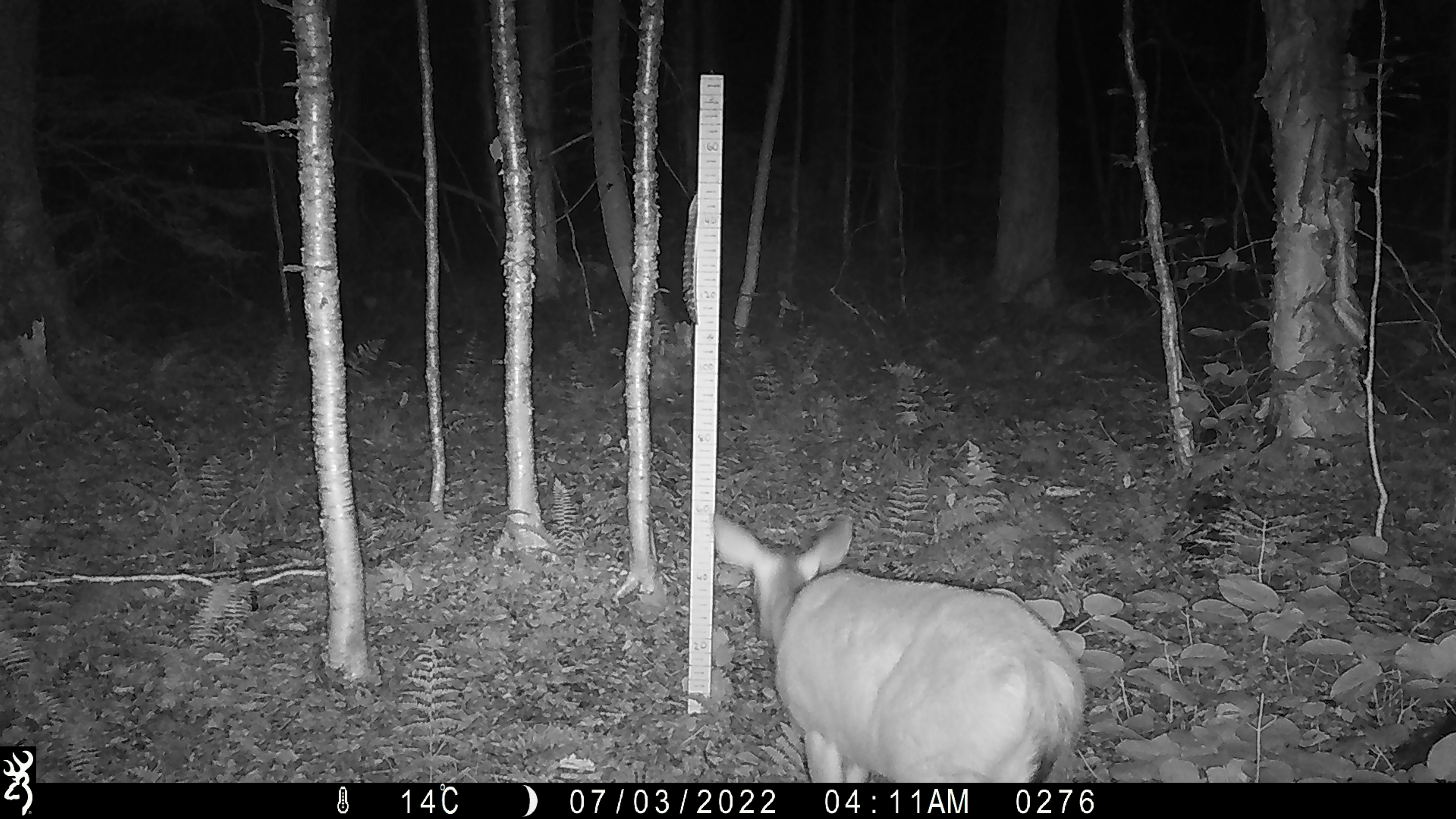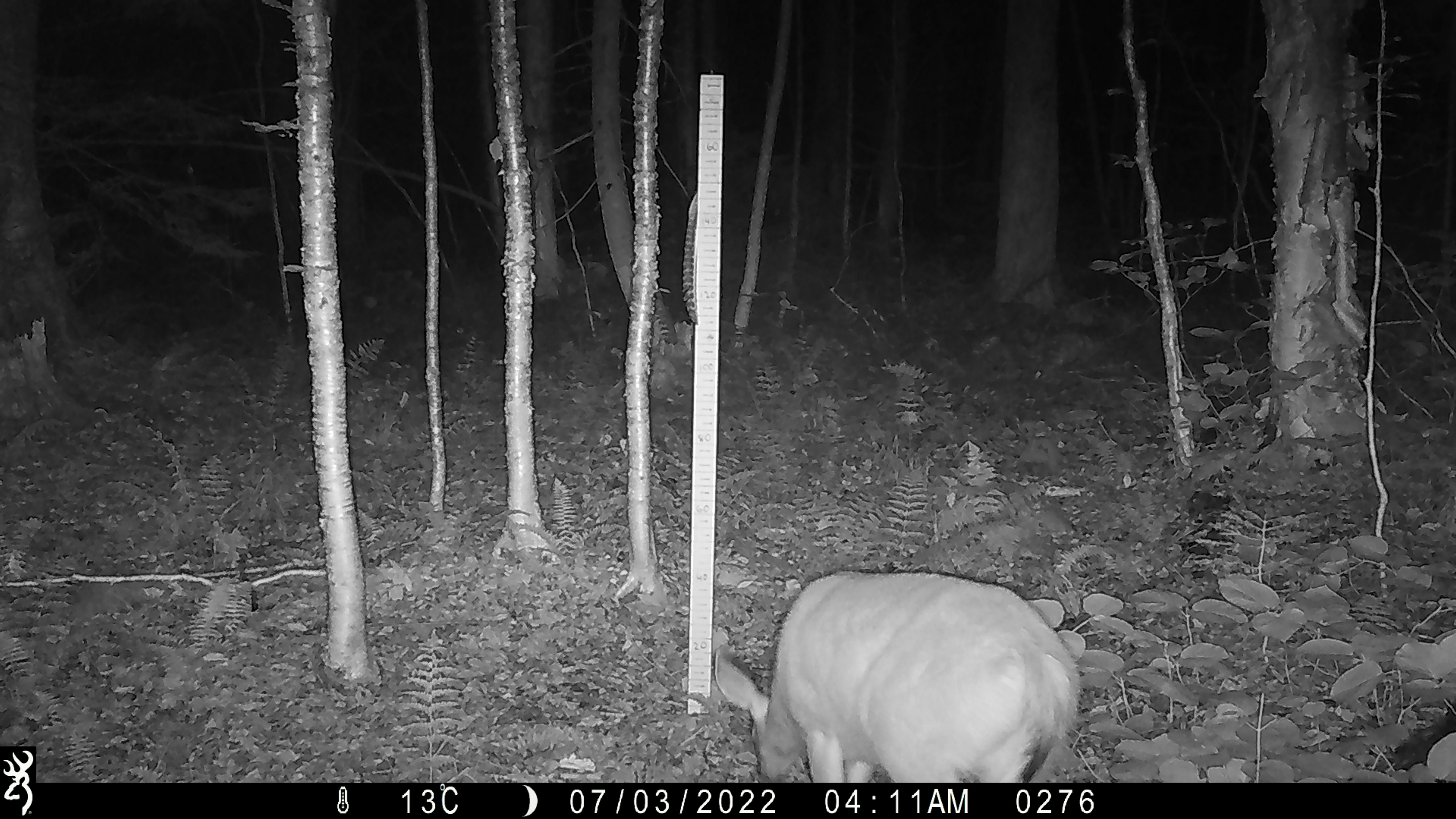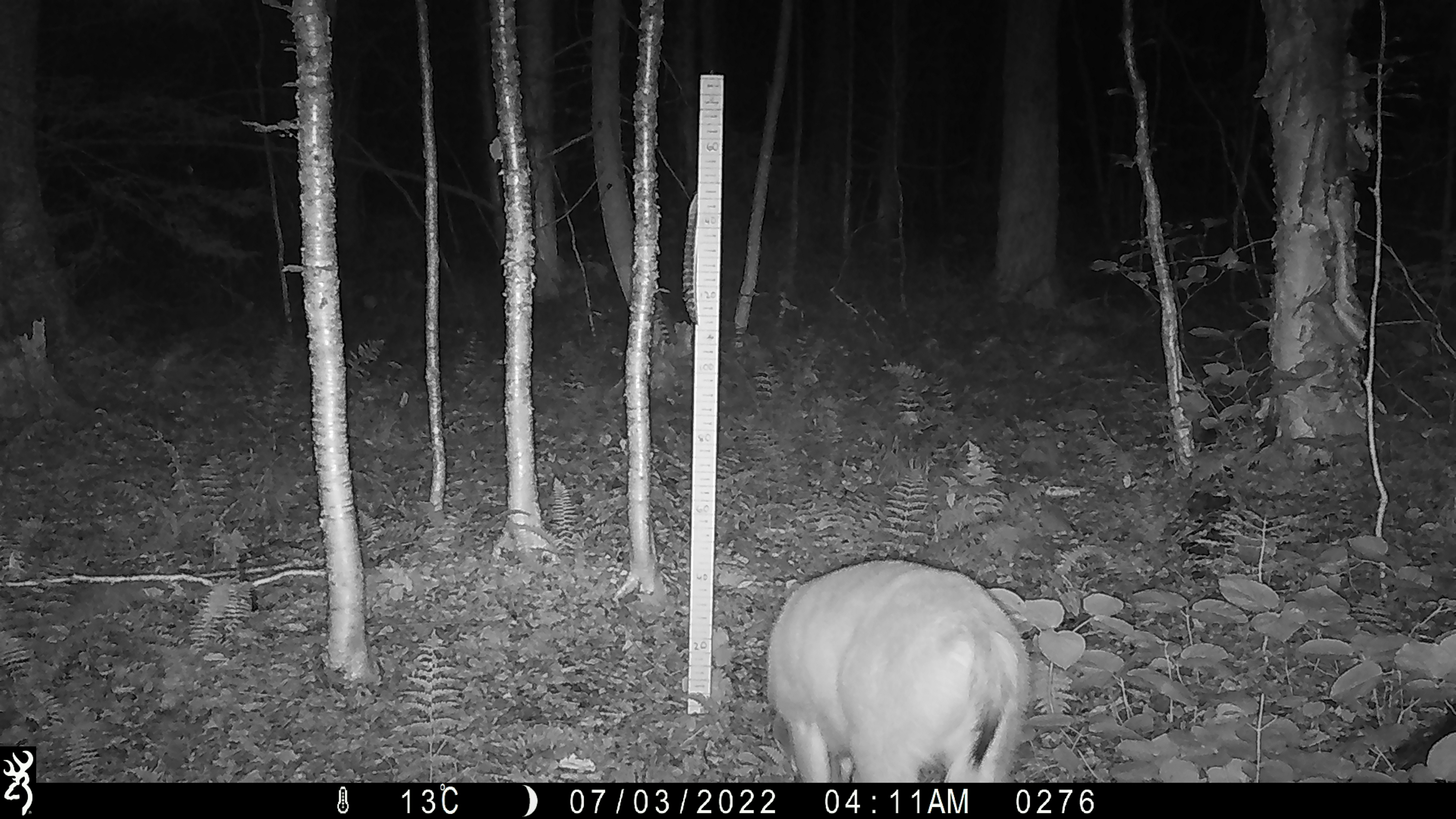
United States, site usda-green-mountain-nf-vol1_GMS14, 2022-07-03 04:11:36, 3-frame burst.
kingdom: Animalia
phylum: Chordata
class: Mammalia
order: Artiodactyla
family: Cervidae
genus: Odocoileus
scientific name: Odocoileus virginianus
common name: white-tailed deer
White-tailed deer (Odocoileus virginianus).